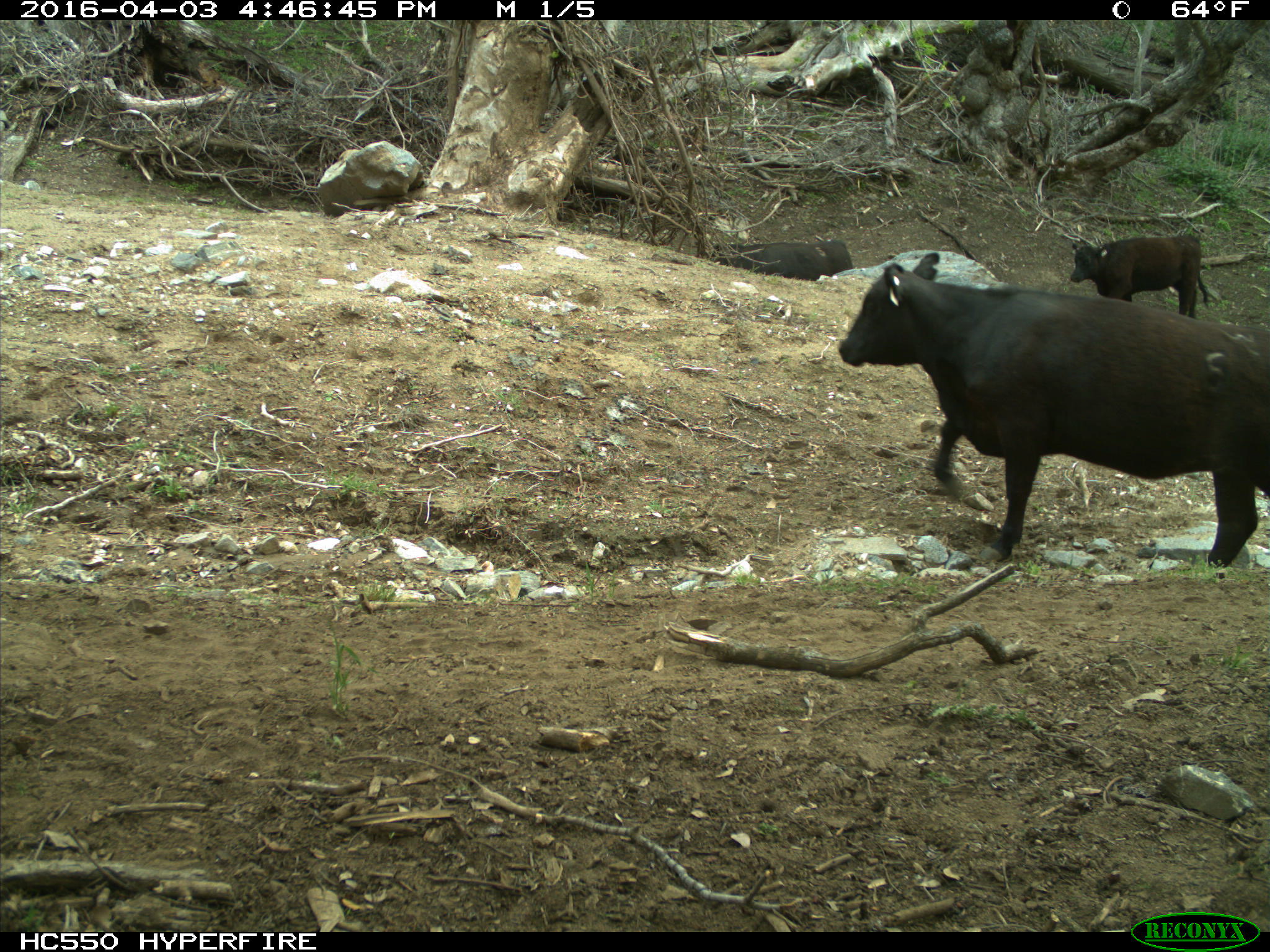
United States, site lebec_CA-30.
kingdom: Animalia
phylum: Chordata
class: Mammalia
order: Artiodactyla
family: Bovidae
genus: Bos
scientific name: Bos taurus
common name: domestic cow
Bos taurus (domestic cow).